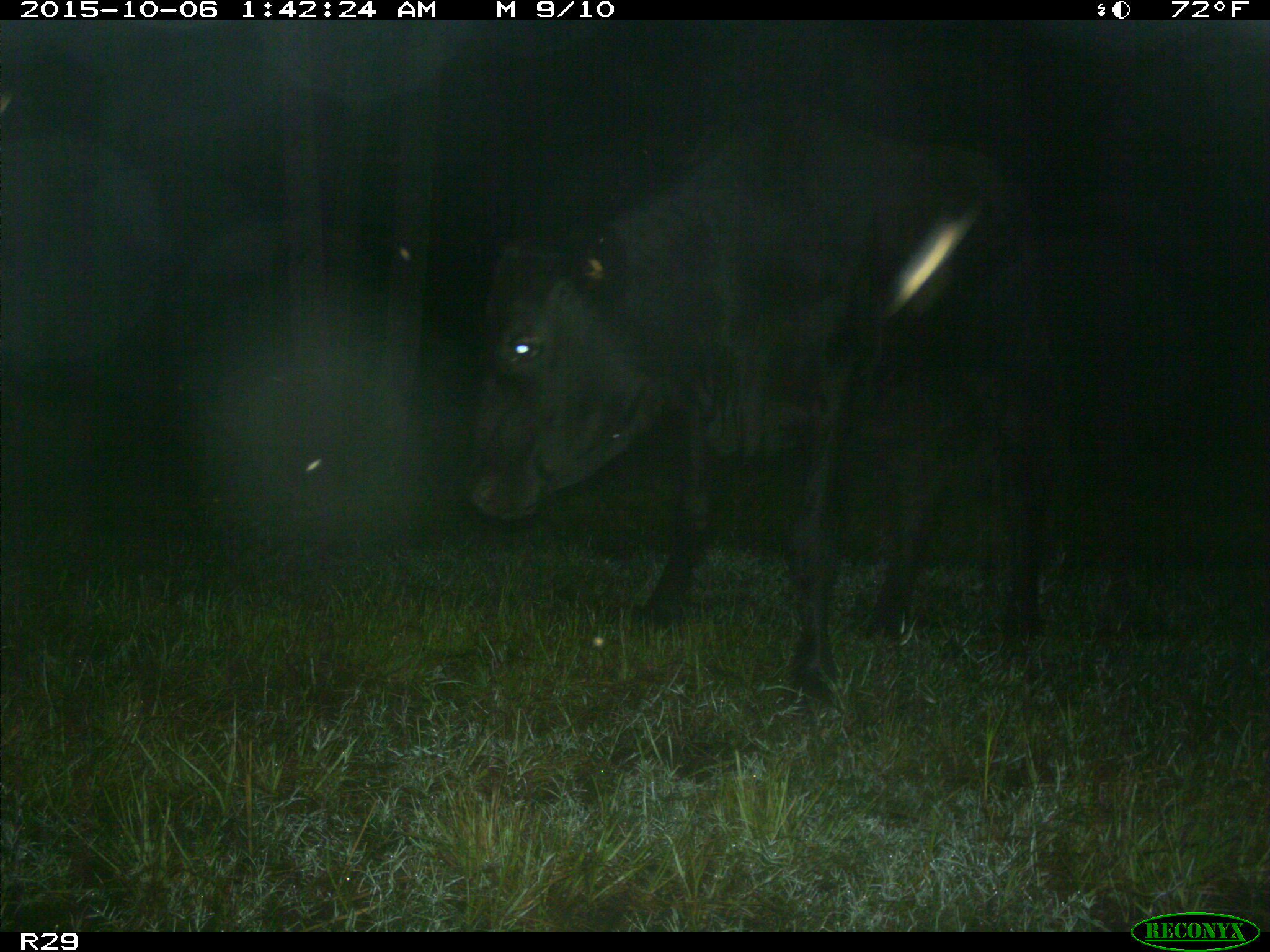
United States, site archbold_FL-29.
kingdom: Animalia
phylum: Chordata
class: Mammalia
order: Artiodactyla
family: Bovidae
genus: Bos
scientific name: Bos taurus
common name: domestic cow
Bos taurus (domestic cow).